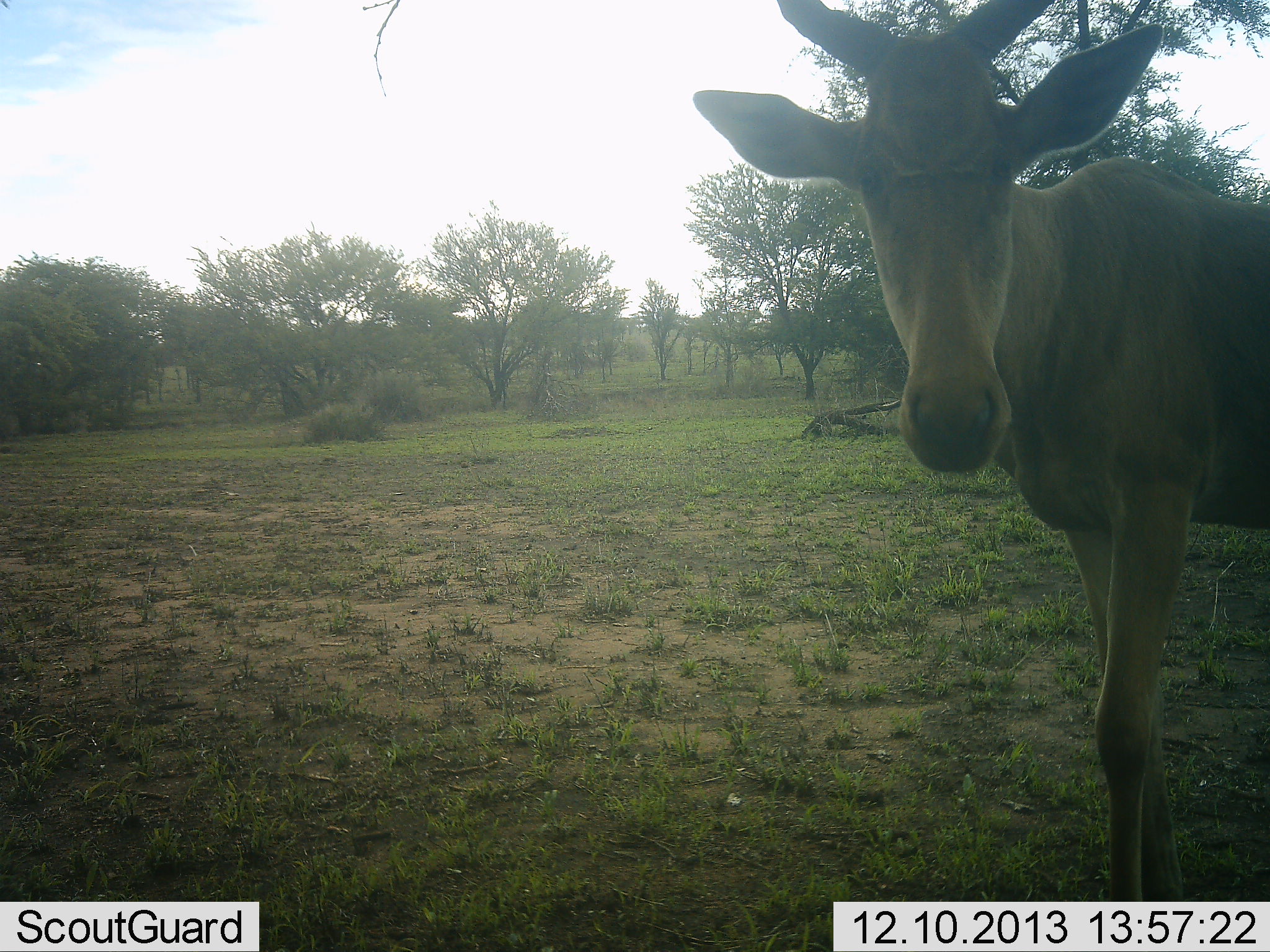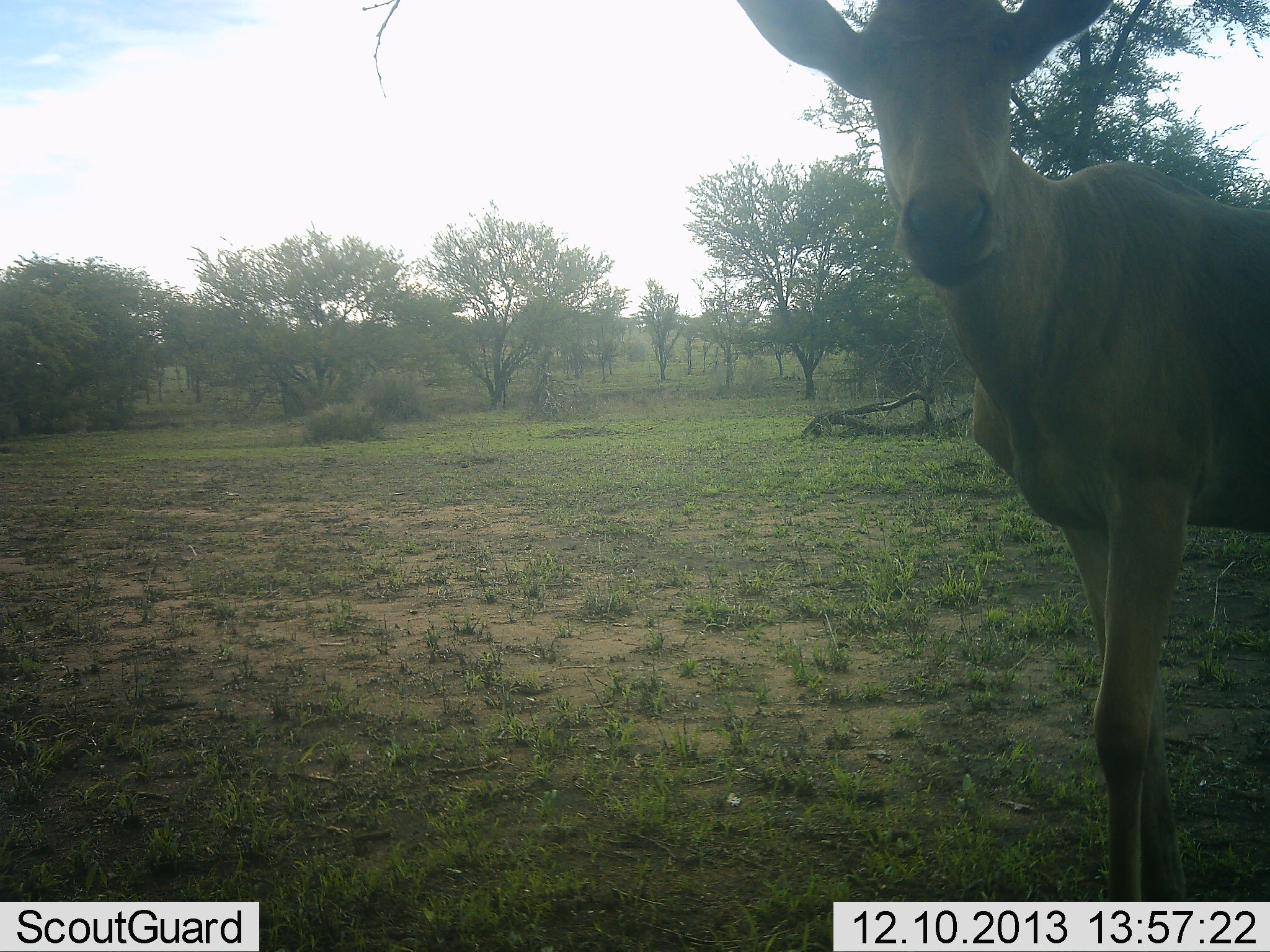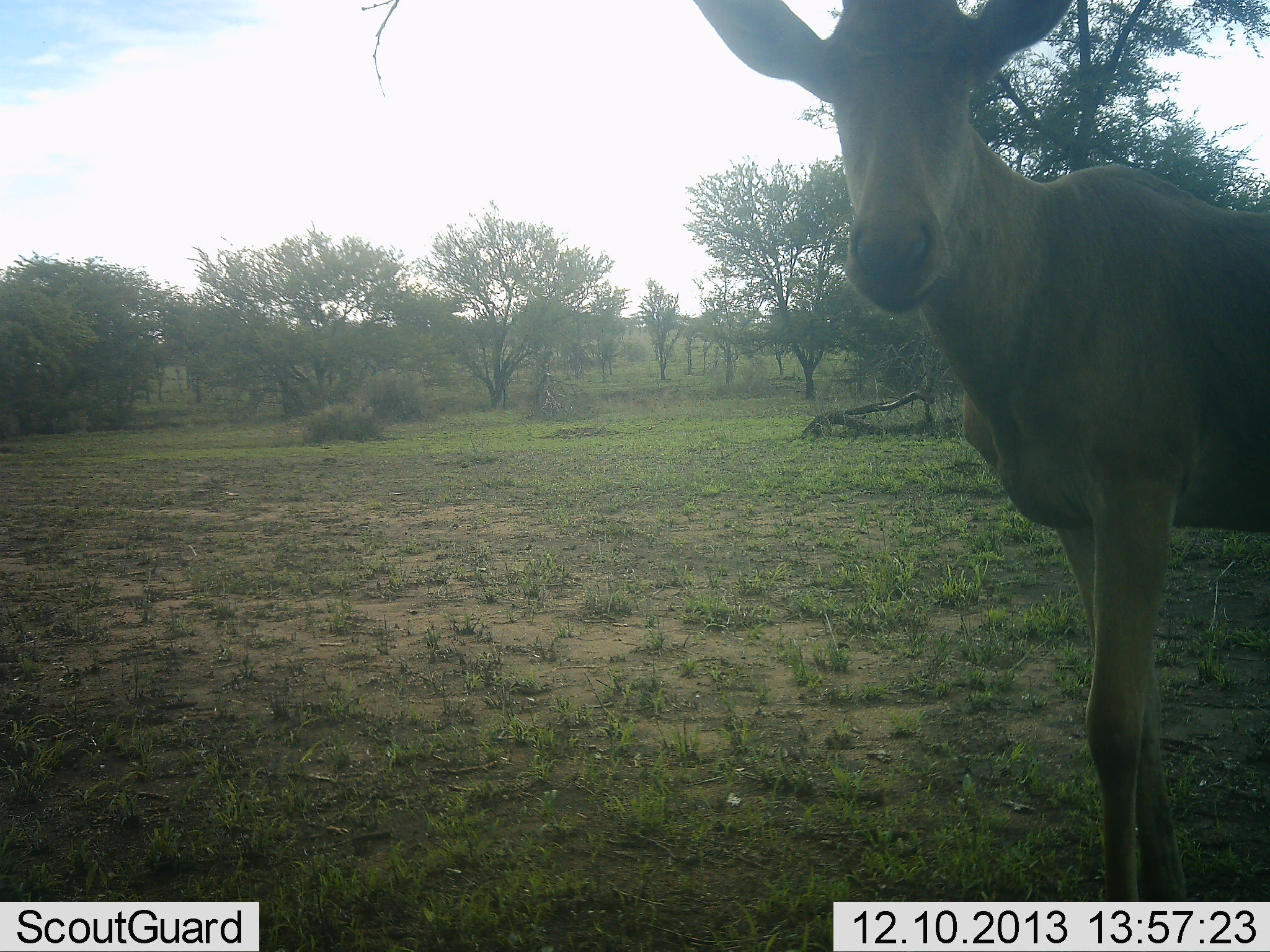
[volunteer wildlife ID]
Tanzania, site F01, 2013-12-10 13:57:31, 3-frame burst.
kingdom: Animalia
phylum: Chordata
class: Mammalia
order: Artiodactyla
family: Bovidae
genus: Alcelaphus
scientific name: Alcelaphus buselaphus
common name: hartebeest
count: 1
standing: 90%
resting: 0%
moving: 0%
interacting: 10%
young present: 0%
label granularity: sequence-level